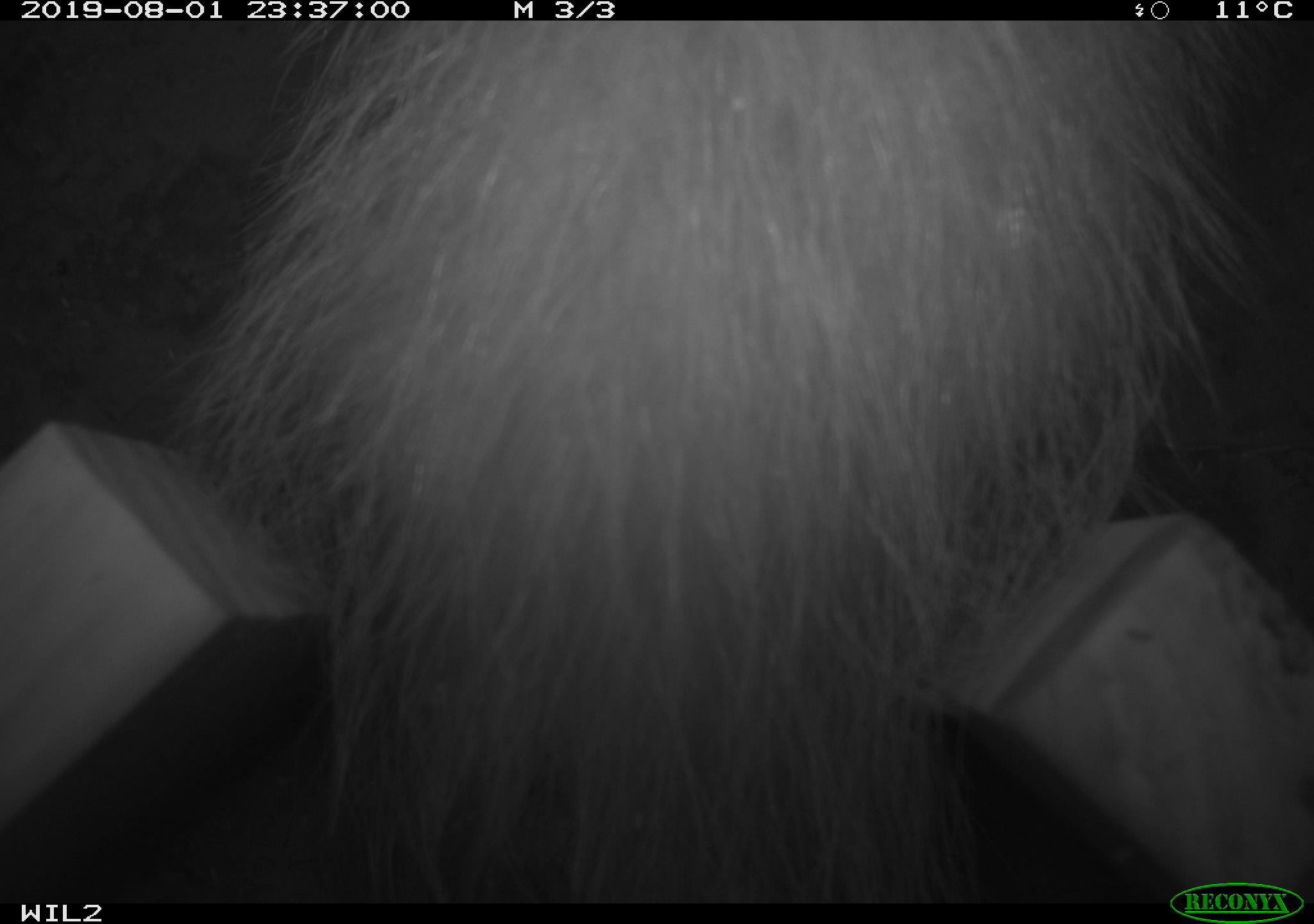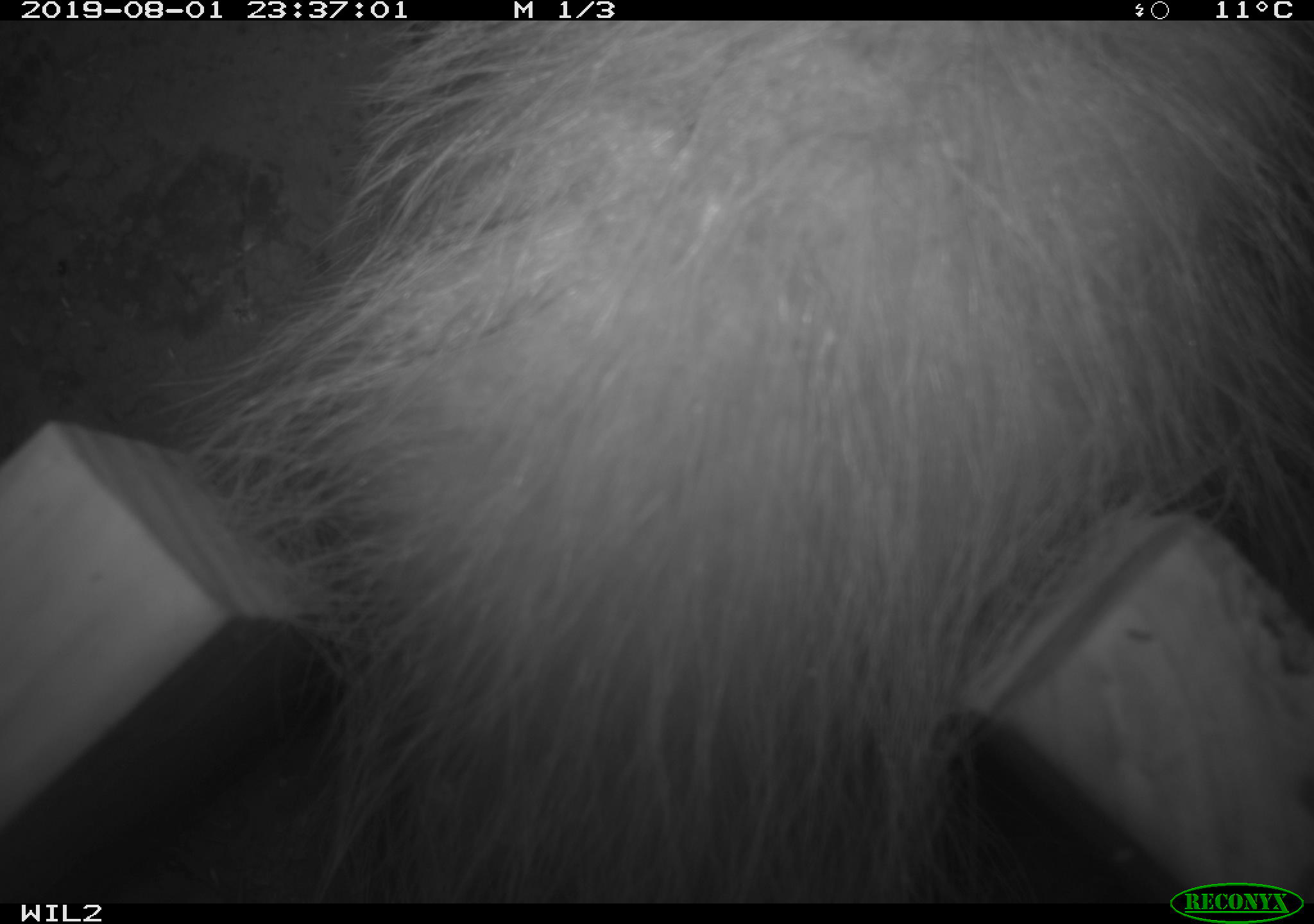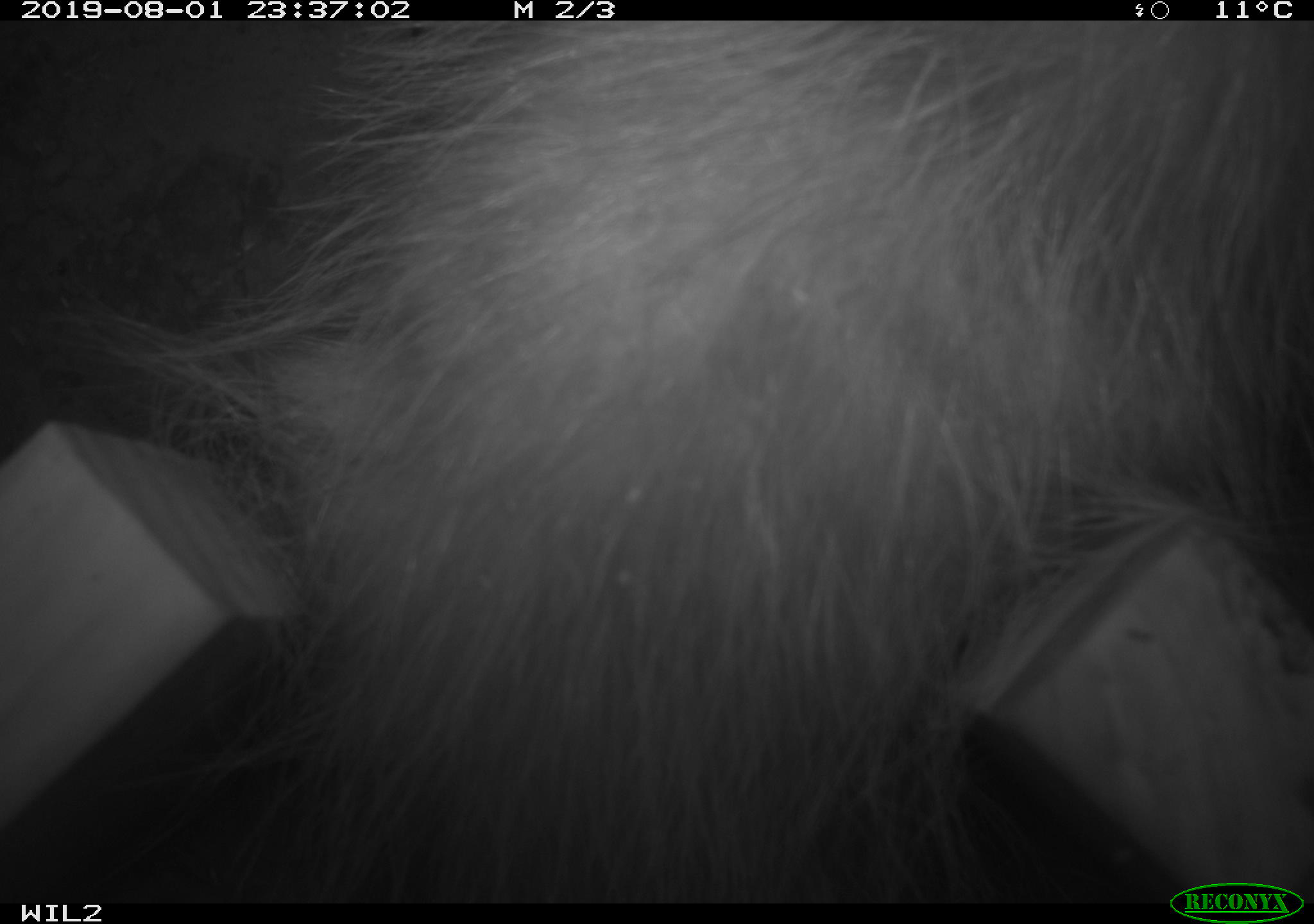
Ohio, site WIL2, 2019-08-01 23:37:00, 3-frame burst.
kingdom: Animalia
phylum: Chordata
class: Mammalia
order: Didelphimorphia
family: Didelphidae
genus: Didelphis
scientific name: Didelphis virginiana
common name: virginia opossum